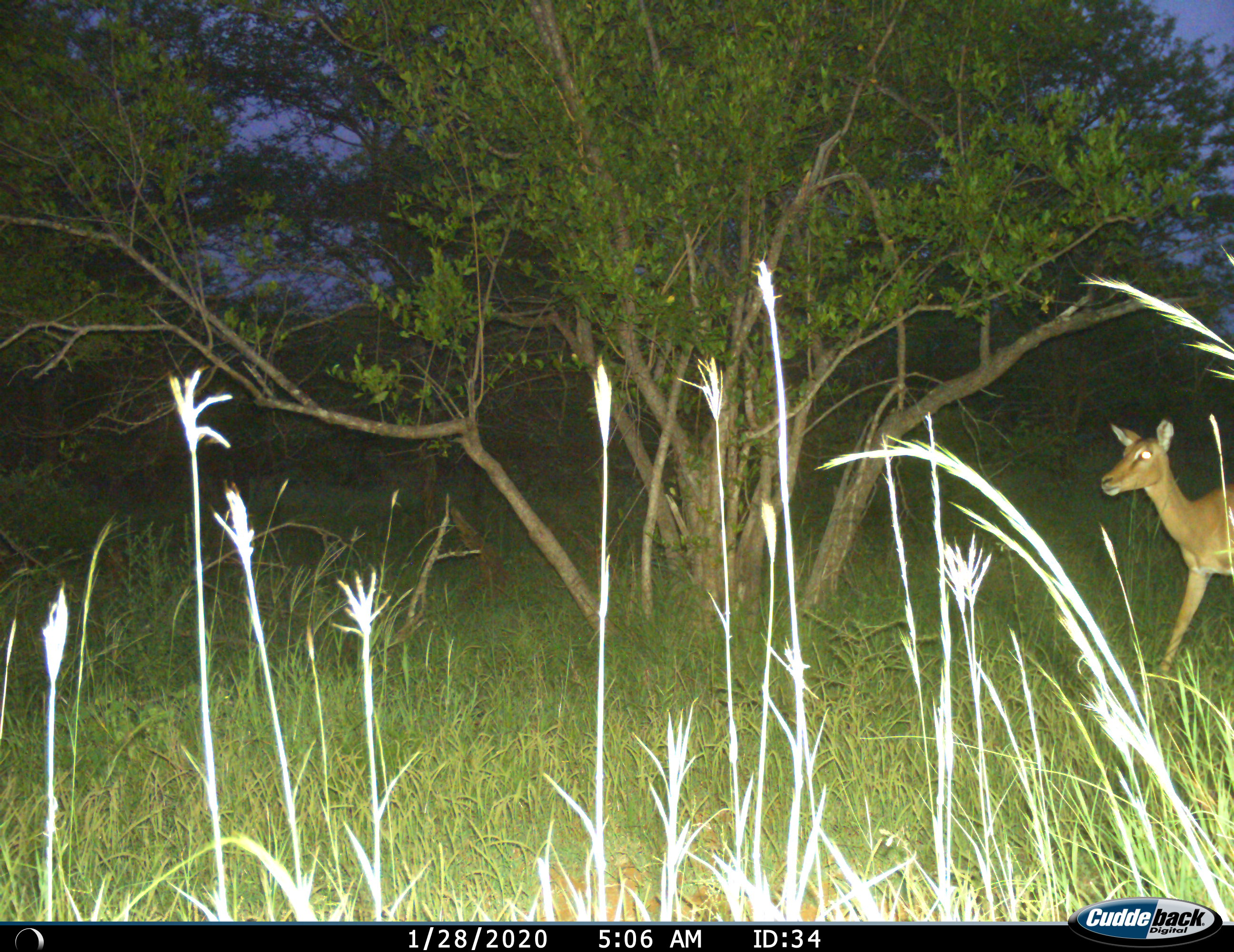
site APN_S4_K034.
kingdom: Animalia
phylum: Chordata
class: Mammalia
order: Artiodactyla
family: Bovidae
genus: Aepyceros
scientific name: Aepyceros melampus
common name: impala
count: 1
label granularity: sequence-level